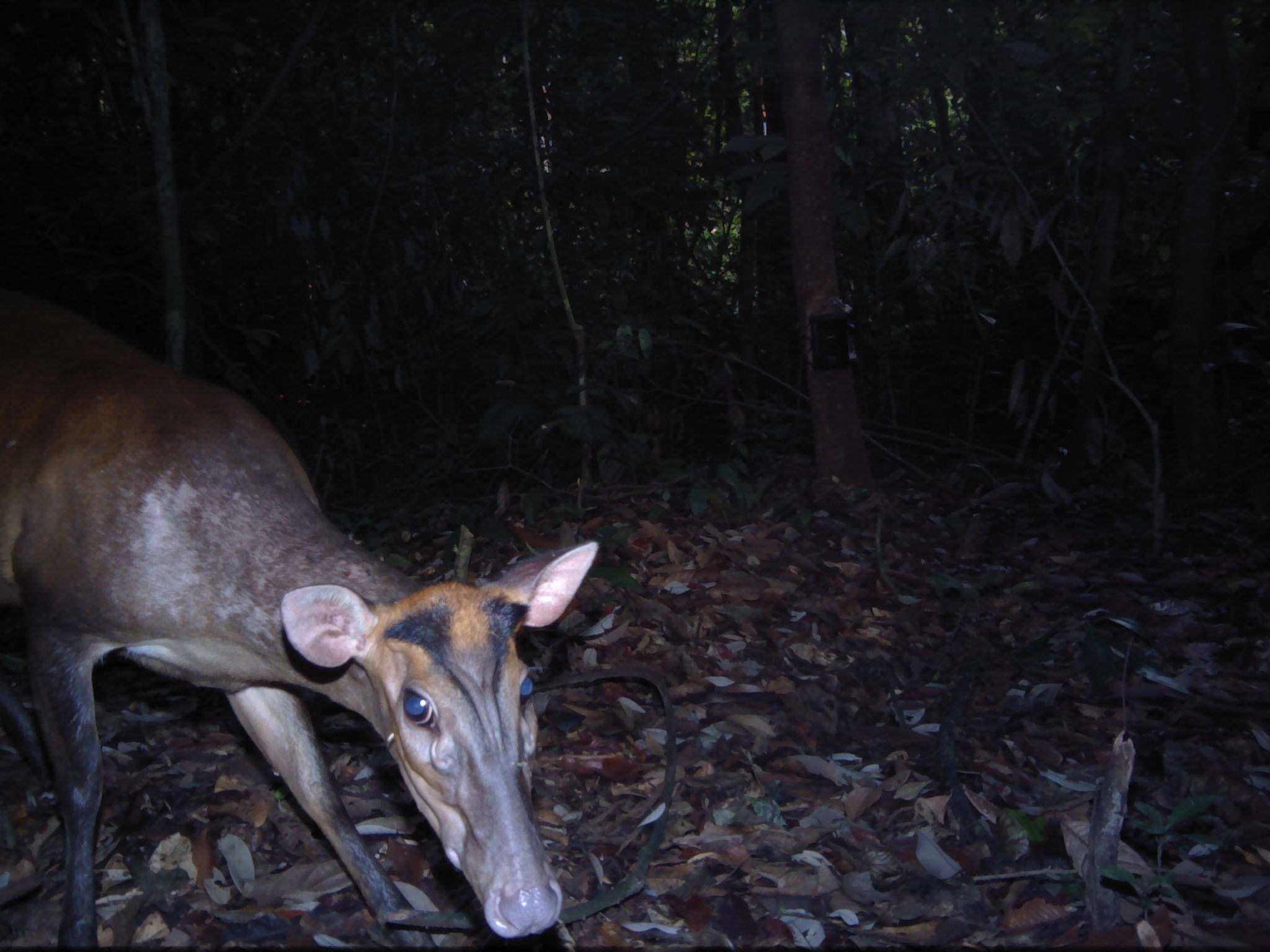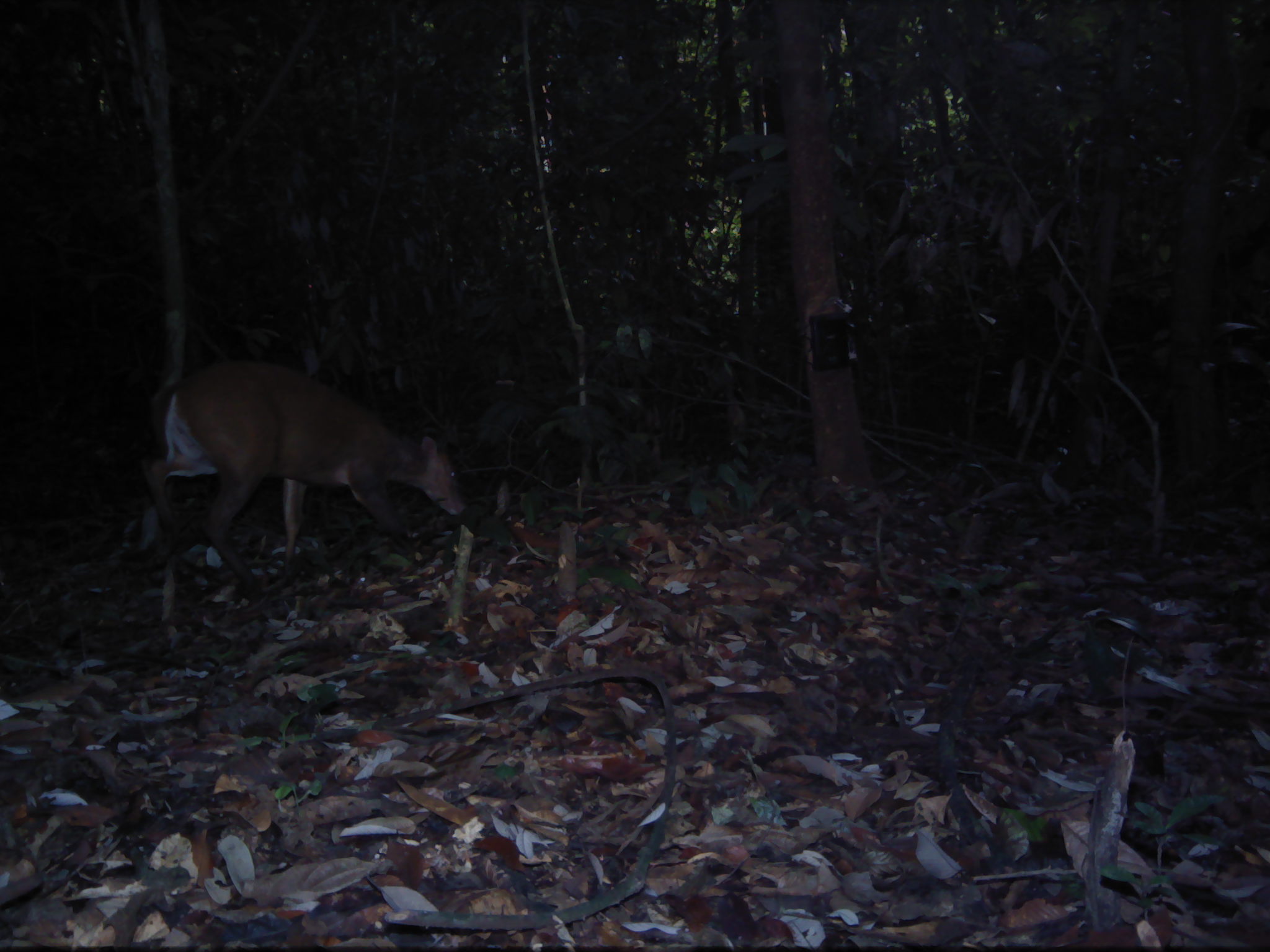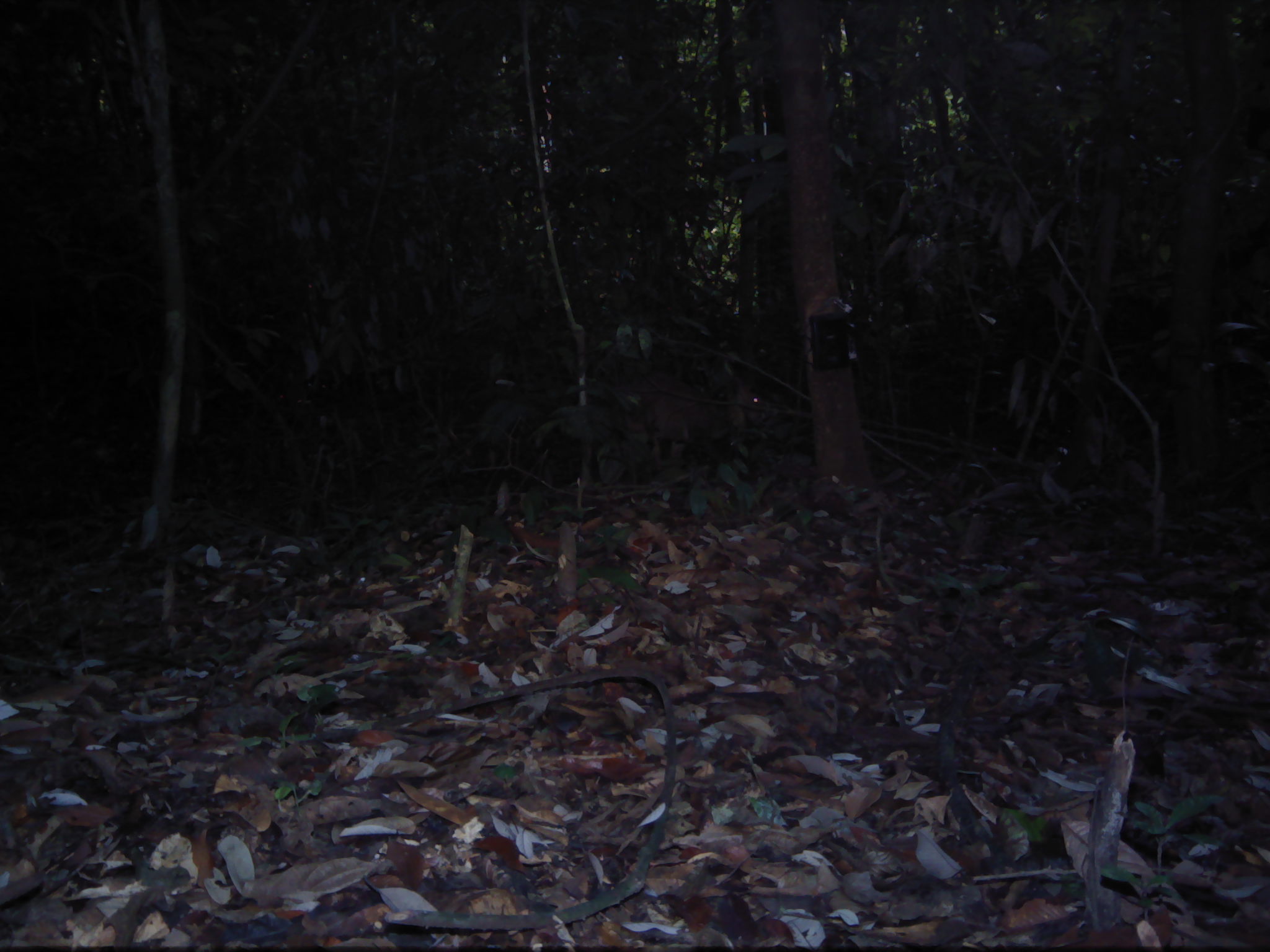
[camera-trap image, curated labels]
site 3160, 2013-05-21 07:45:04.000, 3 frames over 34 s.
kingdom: Animalia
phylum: Chordata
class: Mammalia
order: Artiodactyla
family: Cervidae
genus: Muntiacus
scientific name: Muntiacus muntjak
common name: southern red muntjac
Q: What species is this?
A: Muntiacus muntjak (southern red muntjac).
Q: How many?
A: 1.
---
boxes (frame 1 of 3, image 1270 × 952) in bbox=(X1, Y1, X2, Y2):
muntiacus muntjak: bbox=(0, 282, 599, 944)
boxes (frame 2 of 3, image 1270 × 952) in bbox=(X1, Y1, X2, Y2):
muntiacus muntjak: bbox=(137, 351, 466, 596)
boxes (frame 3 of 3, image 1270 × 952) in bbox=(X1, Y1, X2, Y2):
muntiacus muntjak: bbox=(619, 371, 770, 472)